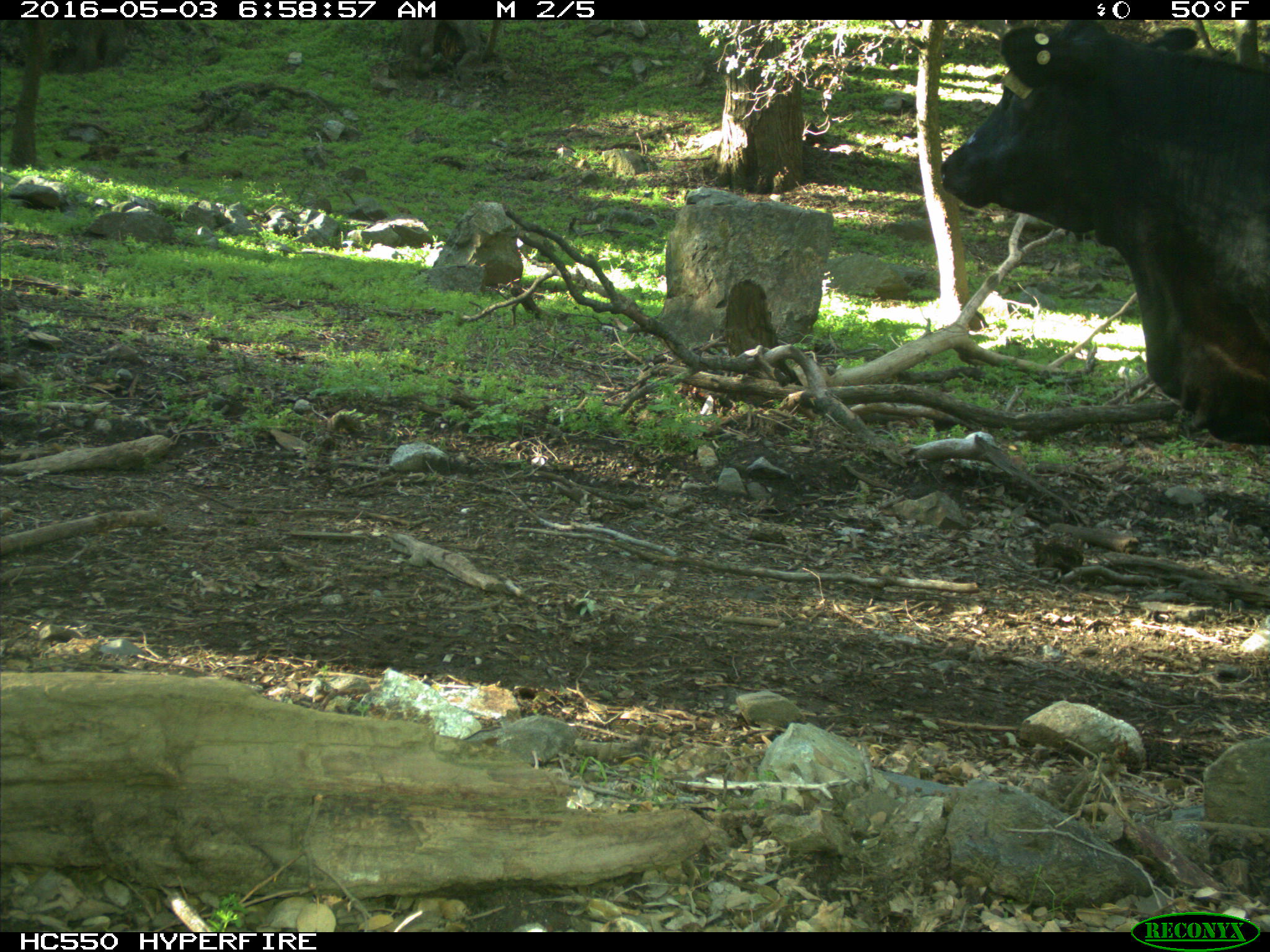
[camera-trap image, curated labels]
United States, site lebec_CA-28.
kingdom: Animalia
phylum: Chordata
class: Mammalia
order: Artiodactyla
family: Bovidae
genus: Bos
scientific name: Bos taurus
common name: domestic cow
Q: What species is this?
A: Bos taurus (domestic cow).